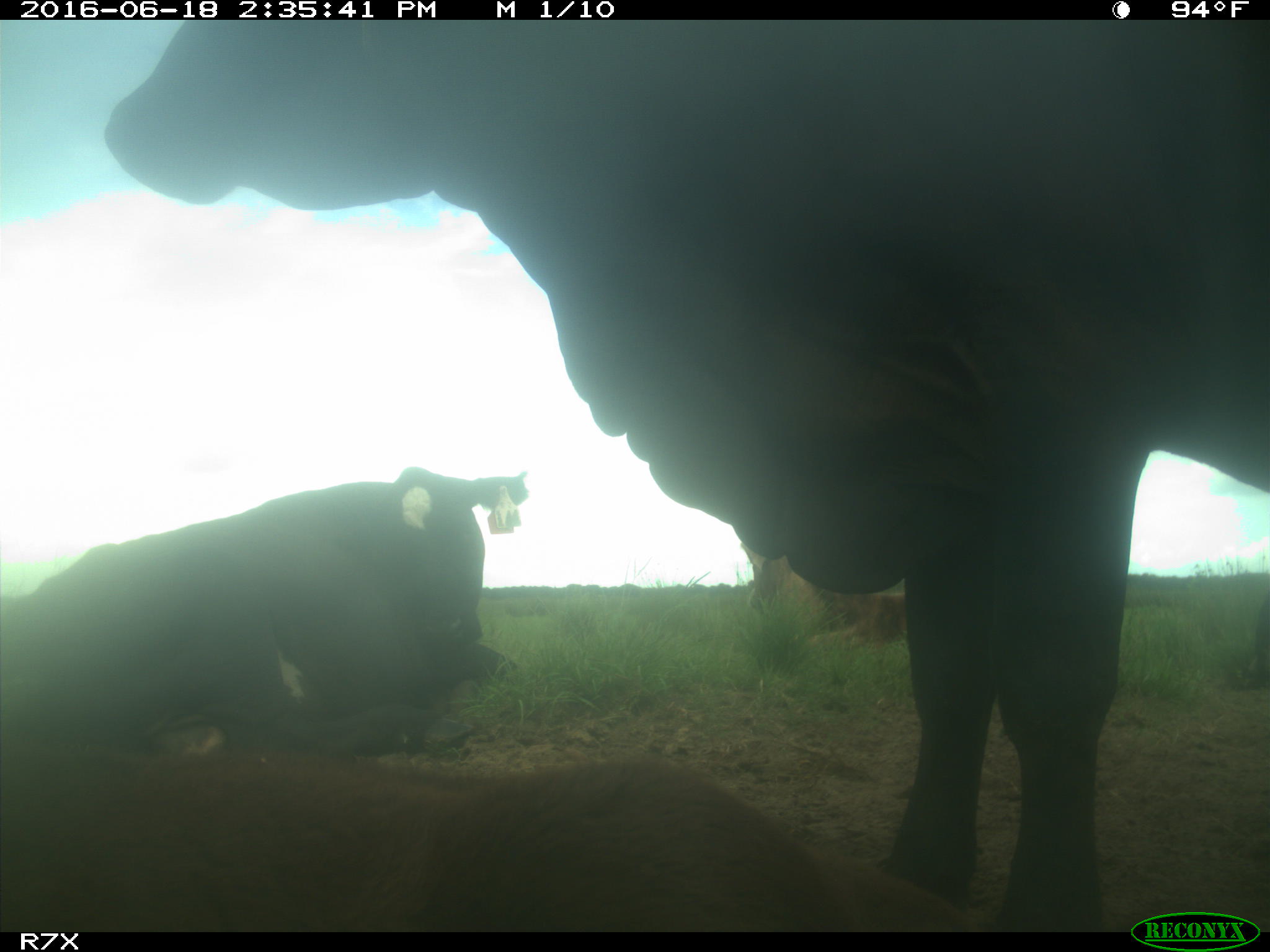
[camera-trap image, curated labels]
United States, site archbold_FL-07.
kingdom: Animalia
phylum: Chordata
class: Mammalia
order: Artiodactyla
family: Bovidae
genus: Bos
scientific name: Bos taurus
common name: domestic cow